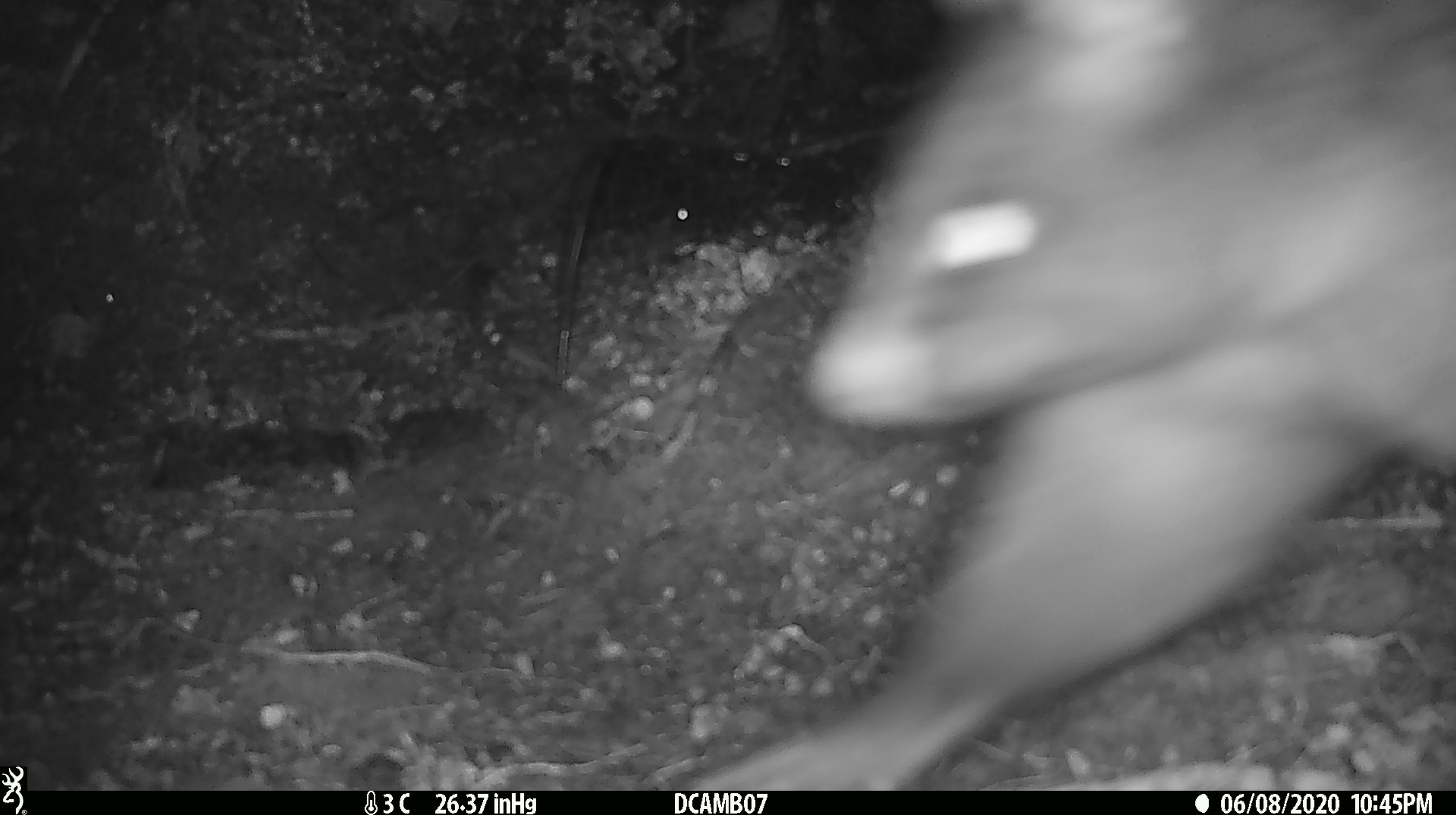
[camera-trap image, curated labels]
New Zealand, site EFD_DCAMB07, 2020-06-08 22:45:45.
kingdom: Animalia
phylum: Chordata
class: Mammalia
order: Diprotodontia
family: Phalangeridae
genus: Trichosurus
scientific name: Trichosurus vulpecula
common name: common brushtail possum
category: possum